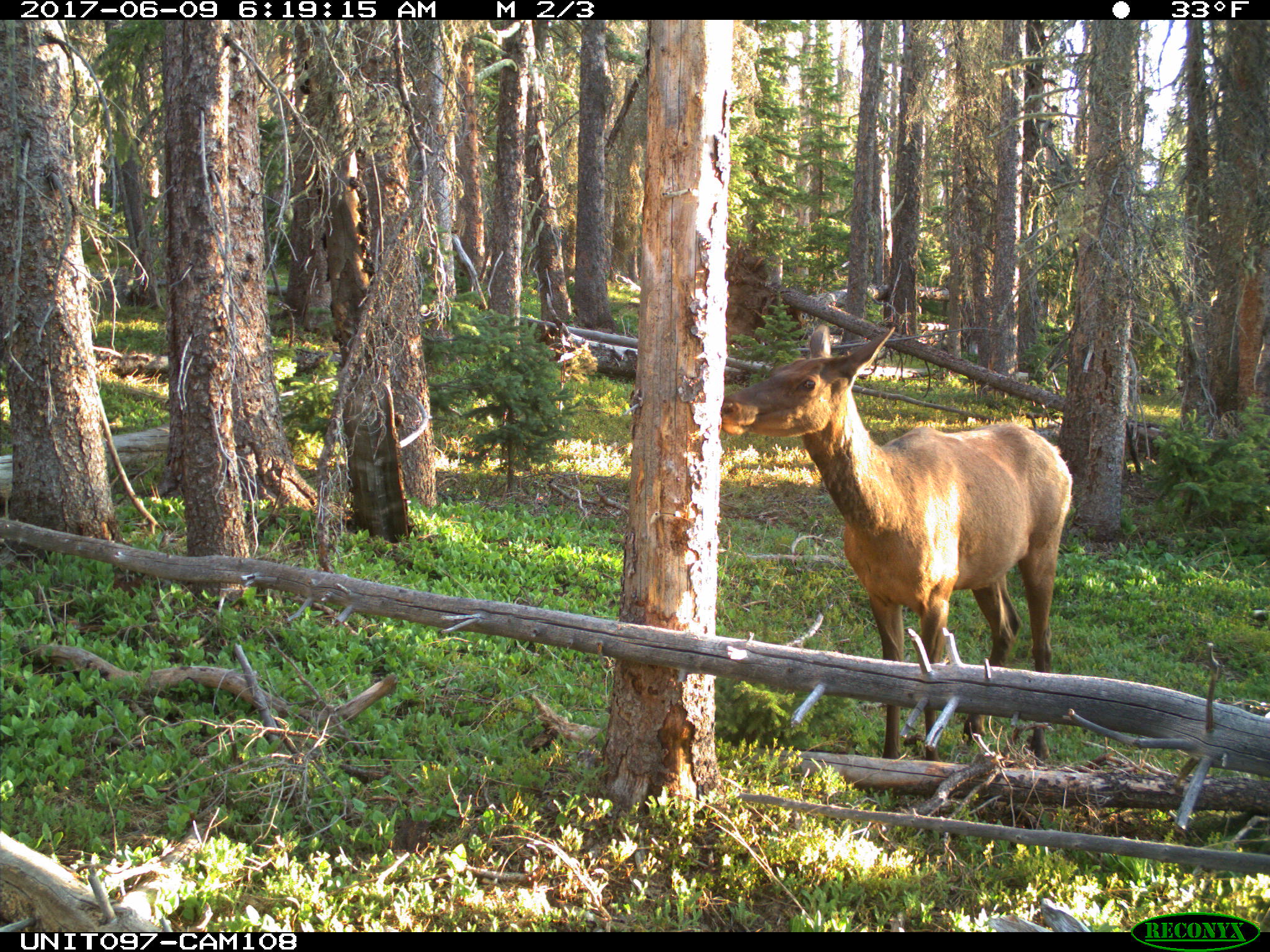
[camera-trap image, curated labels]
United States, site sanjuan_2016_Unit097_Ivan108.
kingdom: Animalia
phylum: Chordata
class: Mammalia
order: Artiodactyla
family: Cervidae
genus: Cervus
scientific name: Cervus elaphus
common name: red deer